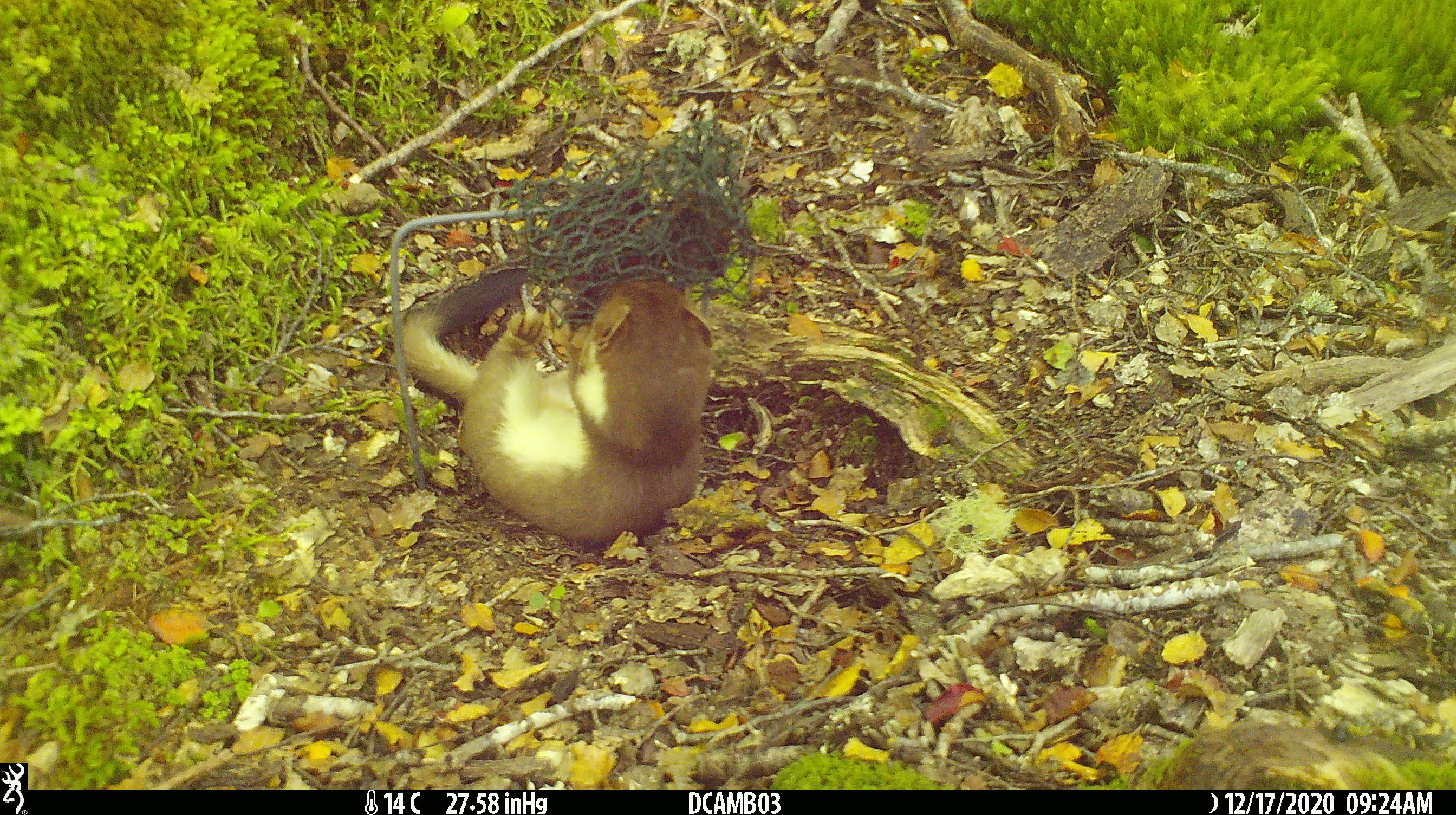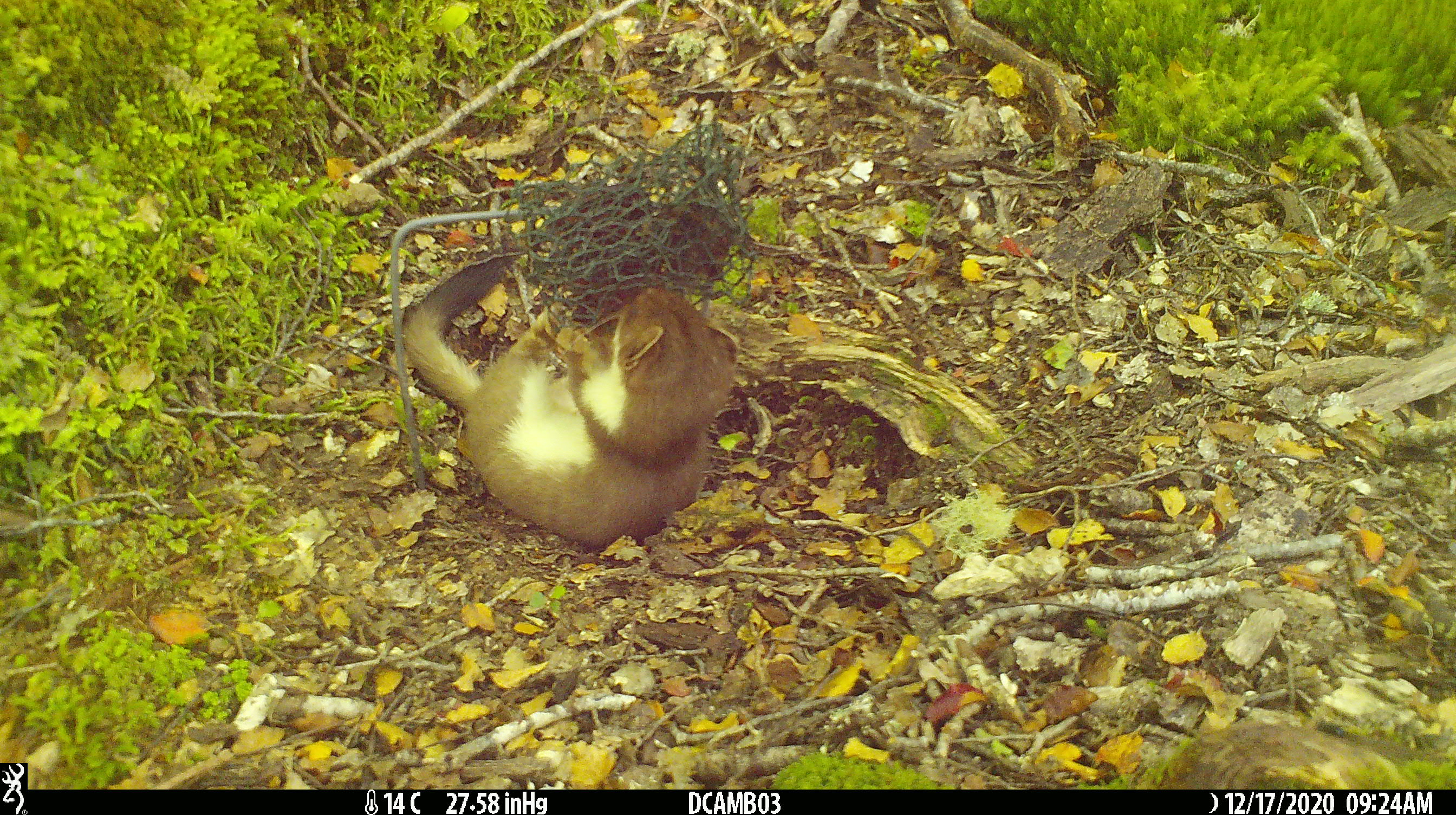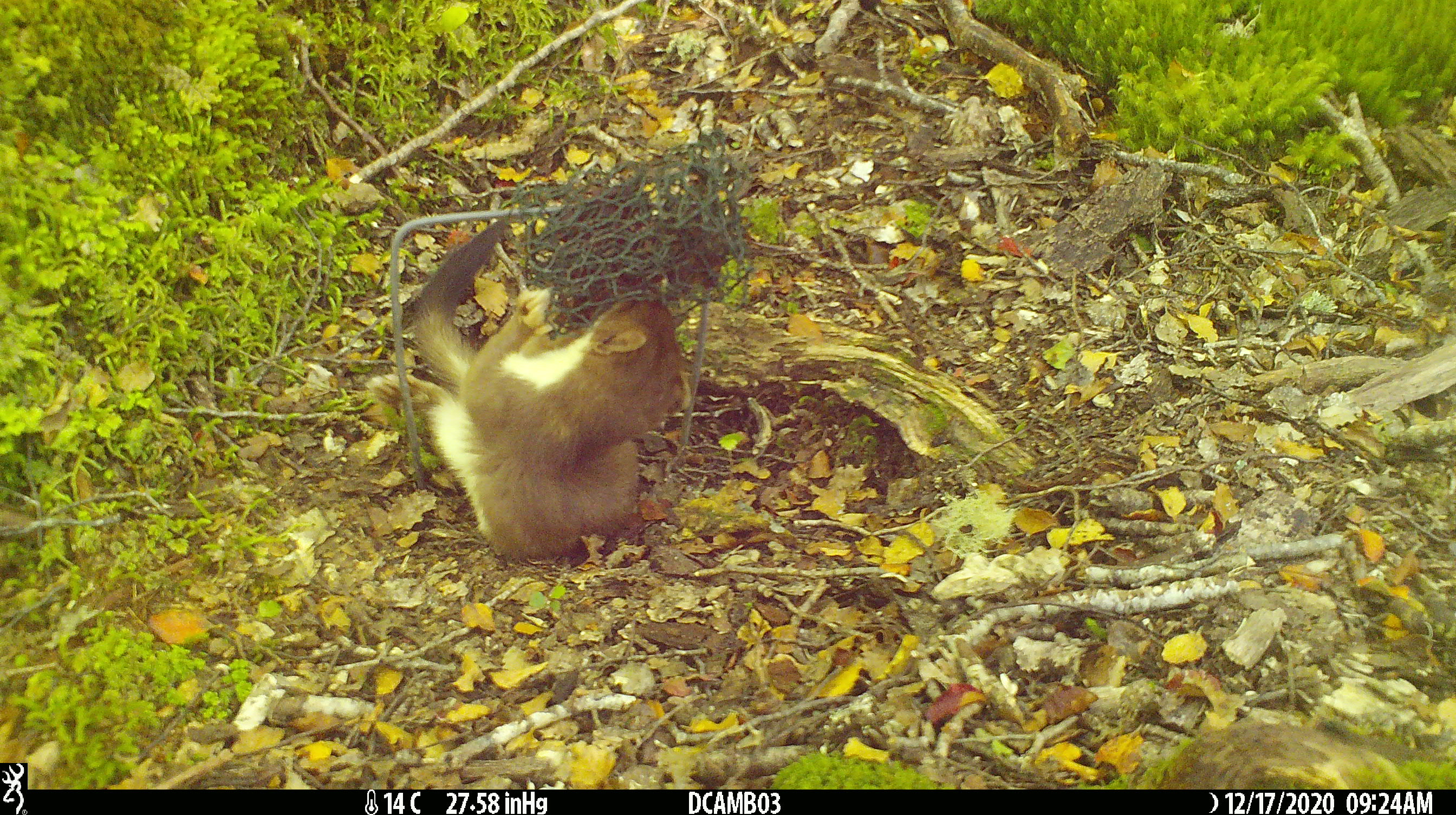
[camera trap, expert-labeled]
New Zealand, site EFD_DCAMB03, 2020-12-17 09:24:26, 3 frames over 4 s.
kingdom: Animalia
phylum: Chordata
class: Mammalia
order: Carnivora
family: Mustelidae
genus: Mustela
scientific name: Mustela erminea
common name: stoat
Stoat (Mustela erminea).